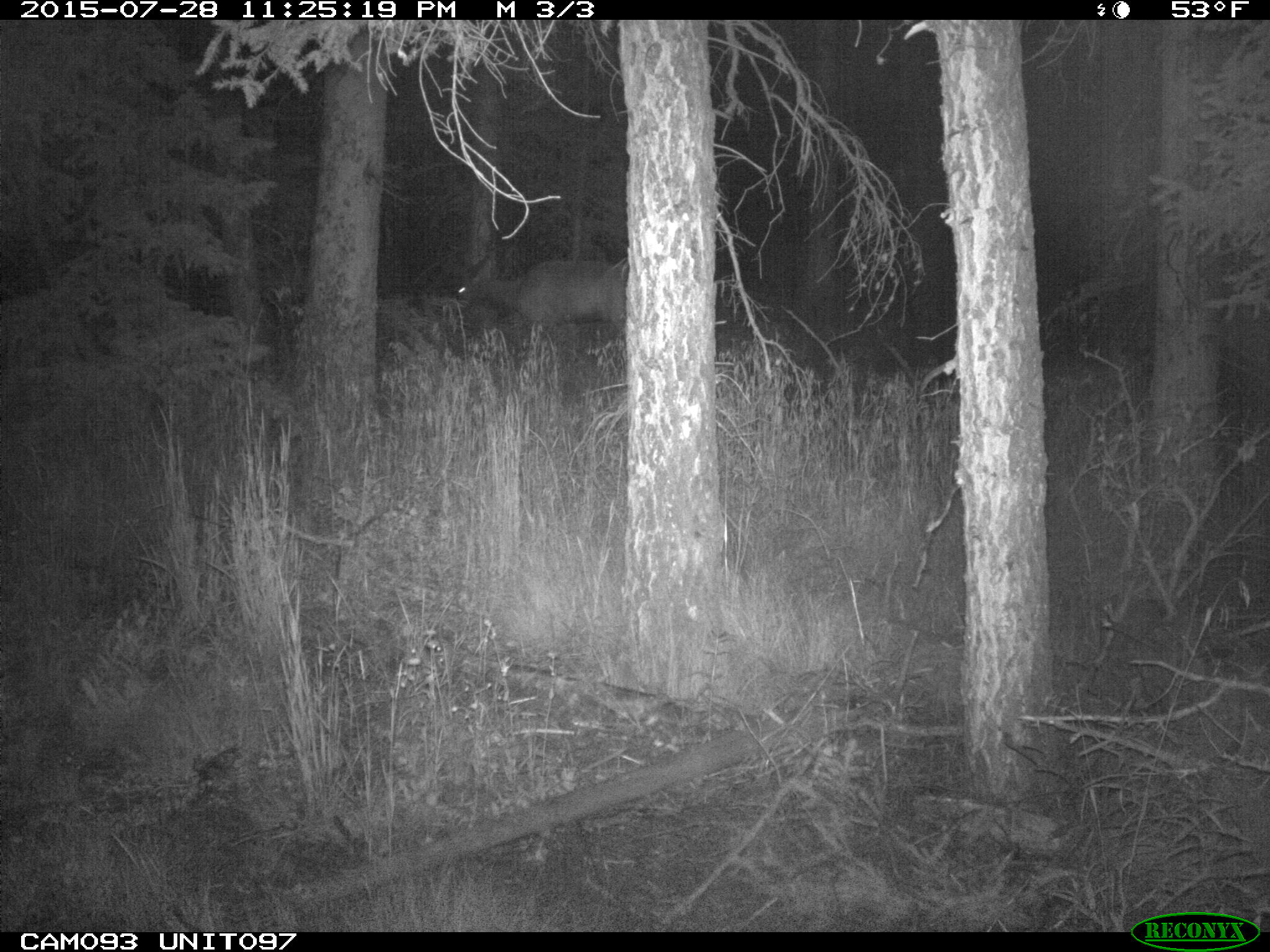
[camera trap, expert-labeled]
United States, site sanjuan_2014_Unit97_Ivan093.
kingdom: Animalia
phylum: Chordata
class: Mammalia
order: Artiodactyla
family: Cervidae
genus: Cervus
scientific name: Cervus elaphus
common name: red deer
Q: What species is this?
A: Cervus elaphus (red deer).